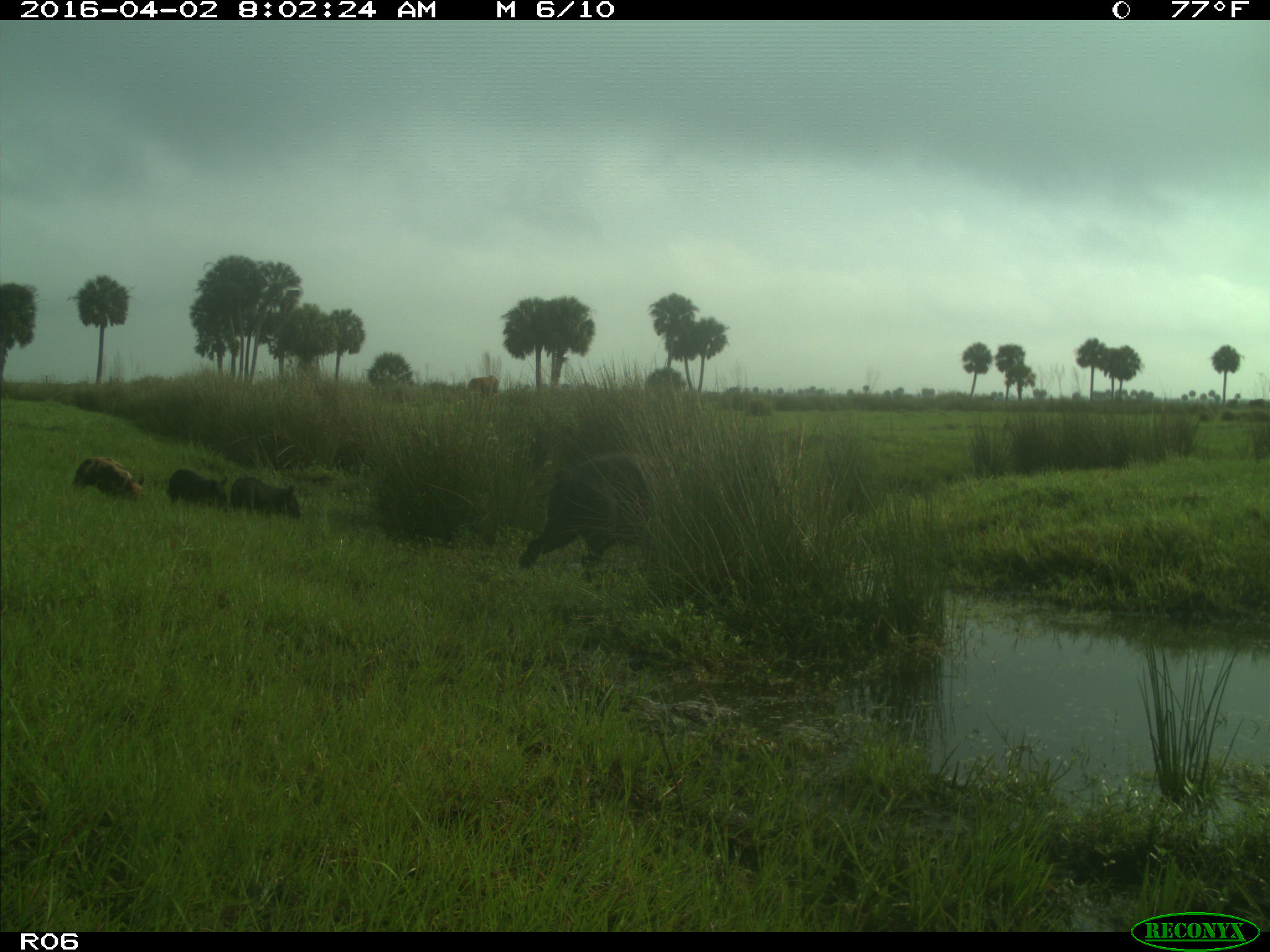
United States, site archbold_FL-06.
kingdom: Animalia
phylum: Chordata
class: Mammalia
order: Artiodactyla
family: Suidae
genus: Sus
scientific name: Sus scrofa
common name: wild boar